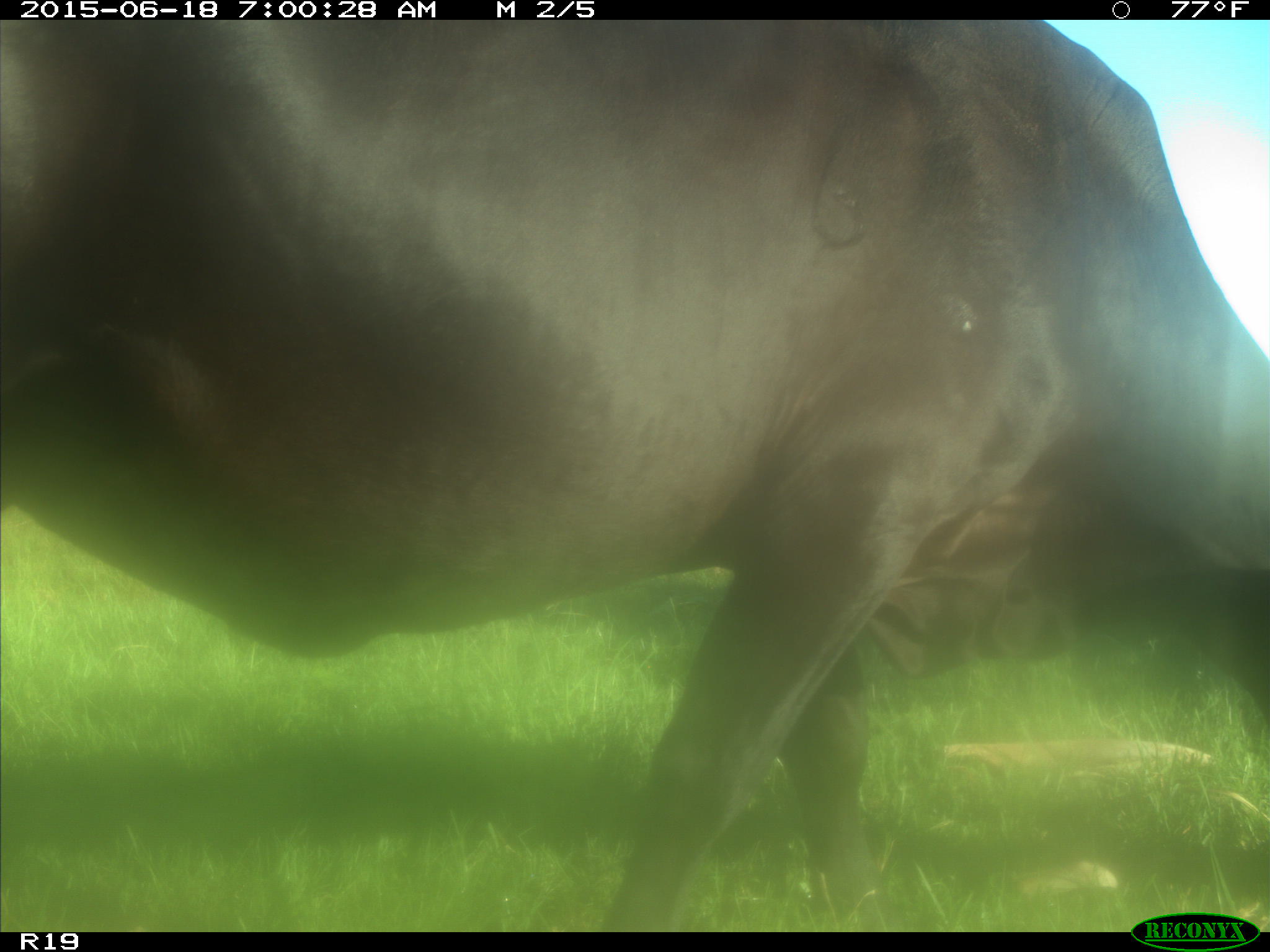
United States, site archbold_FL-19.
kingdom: Animalia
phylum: Chordata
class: Mammalia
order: Artiodactyla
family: Bovidae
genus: Bos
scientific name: Bos taurus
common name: domestic cow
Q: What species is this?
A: Bos taurus (domestic cow).